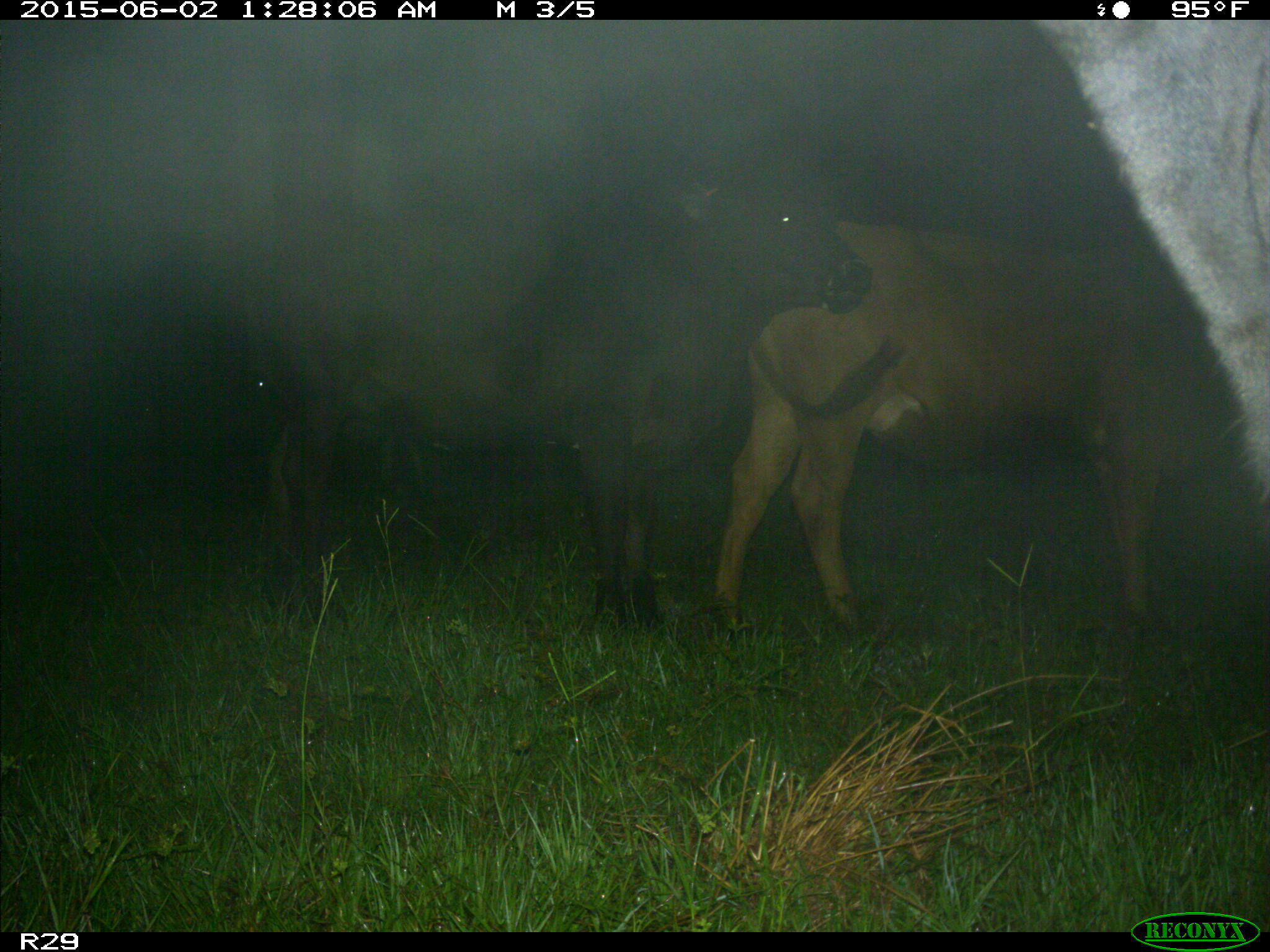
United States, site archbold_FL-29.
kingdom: Animalia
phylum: Chordata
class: Mammalia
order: Artiodactyla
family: Bovidae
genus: Bos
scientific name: Bos taurus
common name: domestic cow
Bos taurus (domestic cow).